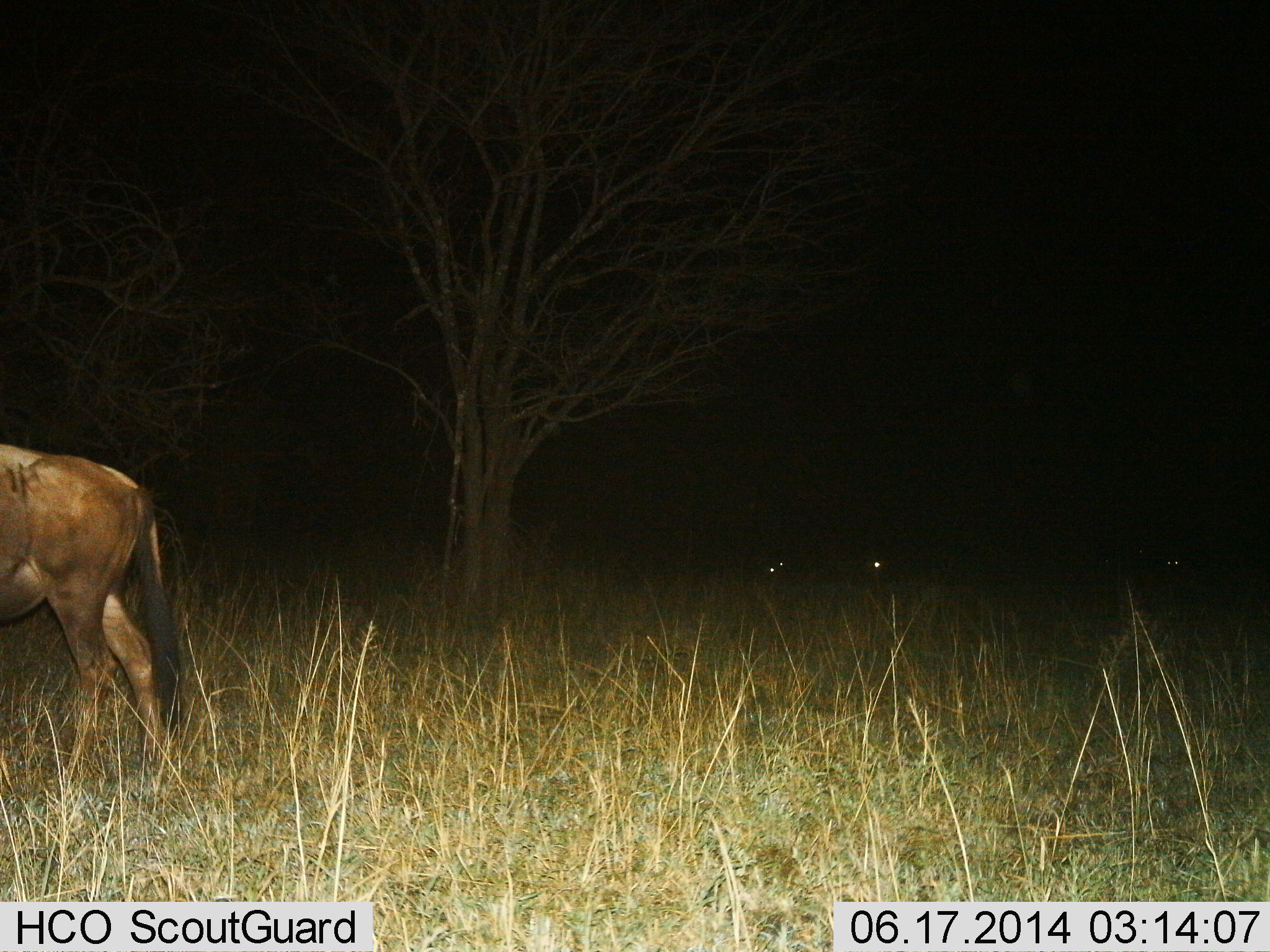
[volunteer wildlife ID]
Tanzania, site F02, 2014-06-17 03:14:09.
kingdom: Animalia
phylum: Chordata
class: Mammalia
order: Artiodactyla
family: Bovidae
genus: Connochaetes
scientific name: Connochaetes taurinus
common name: blue wildebeest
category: wildebeest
Wildebeest (blue wildebeest) (Connochaetes taurinus), count 1. Behavior (volunteer vote fractions): standing 18%, resting 0%, moving 73%, interacting 0%. Young present (vote fraction): 0%. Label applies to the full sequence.